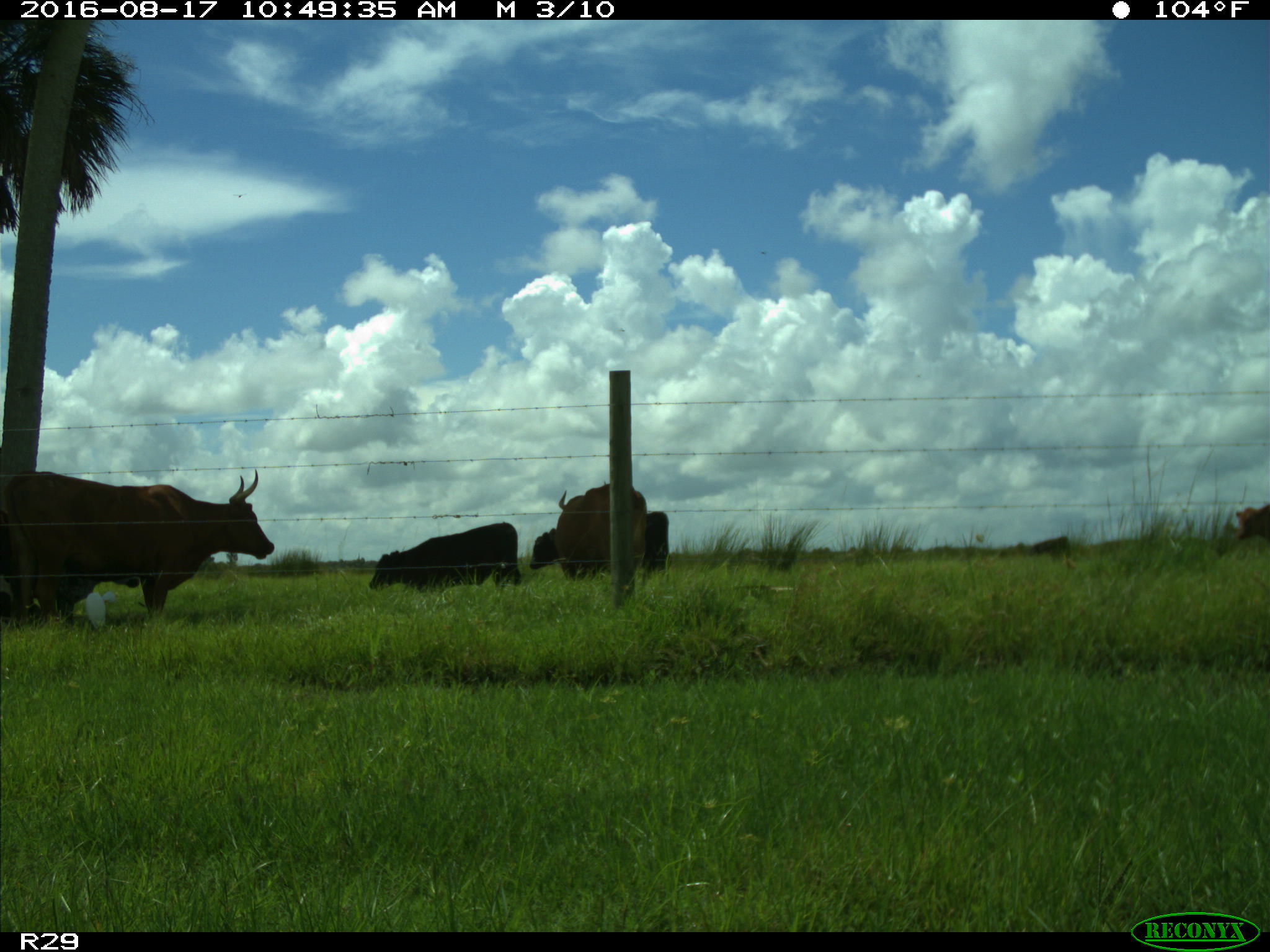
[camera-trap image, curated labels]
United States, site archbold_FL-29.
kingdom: Animalia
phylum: Chordata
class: Mammalia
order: Artiodactyla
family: Bovidae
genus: Bos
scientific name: Bos taurus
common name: domestic cow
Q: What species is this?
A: Bos taurus (domestic cow).